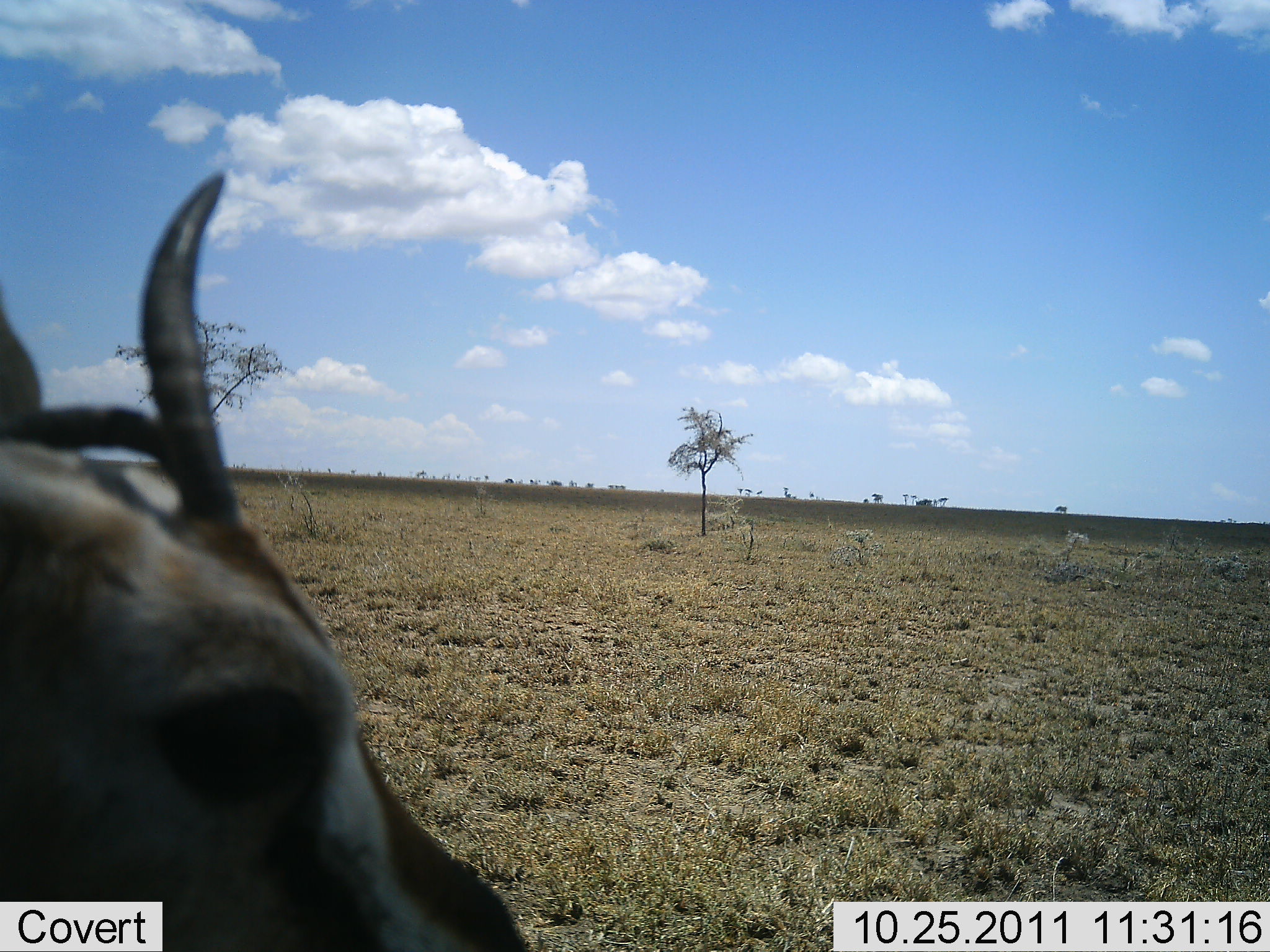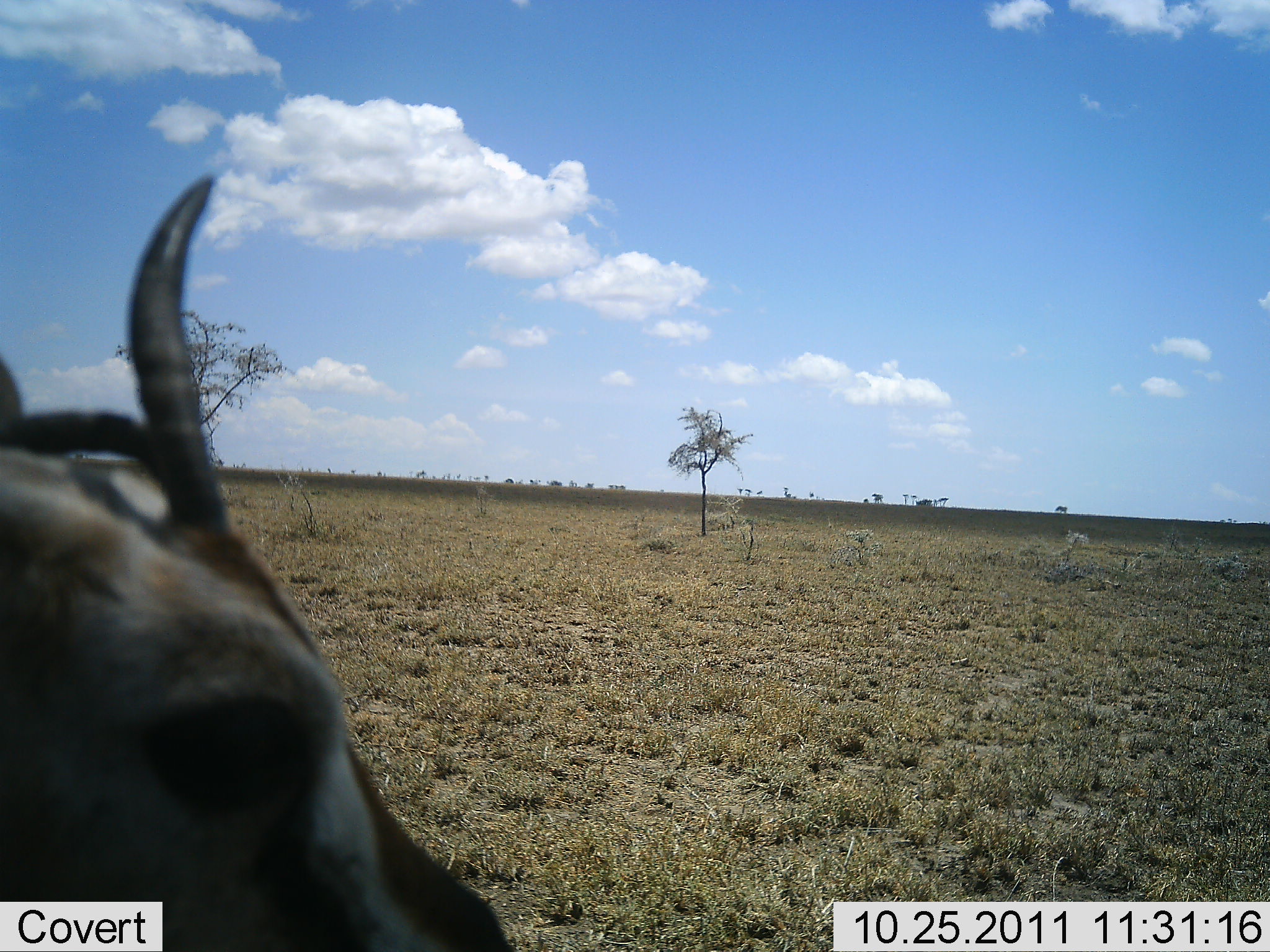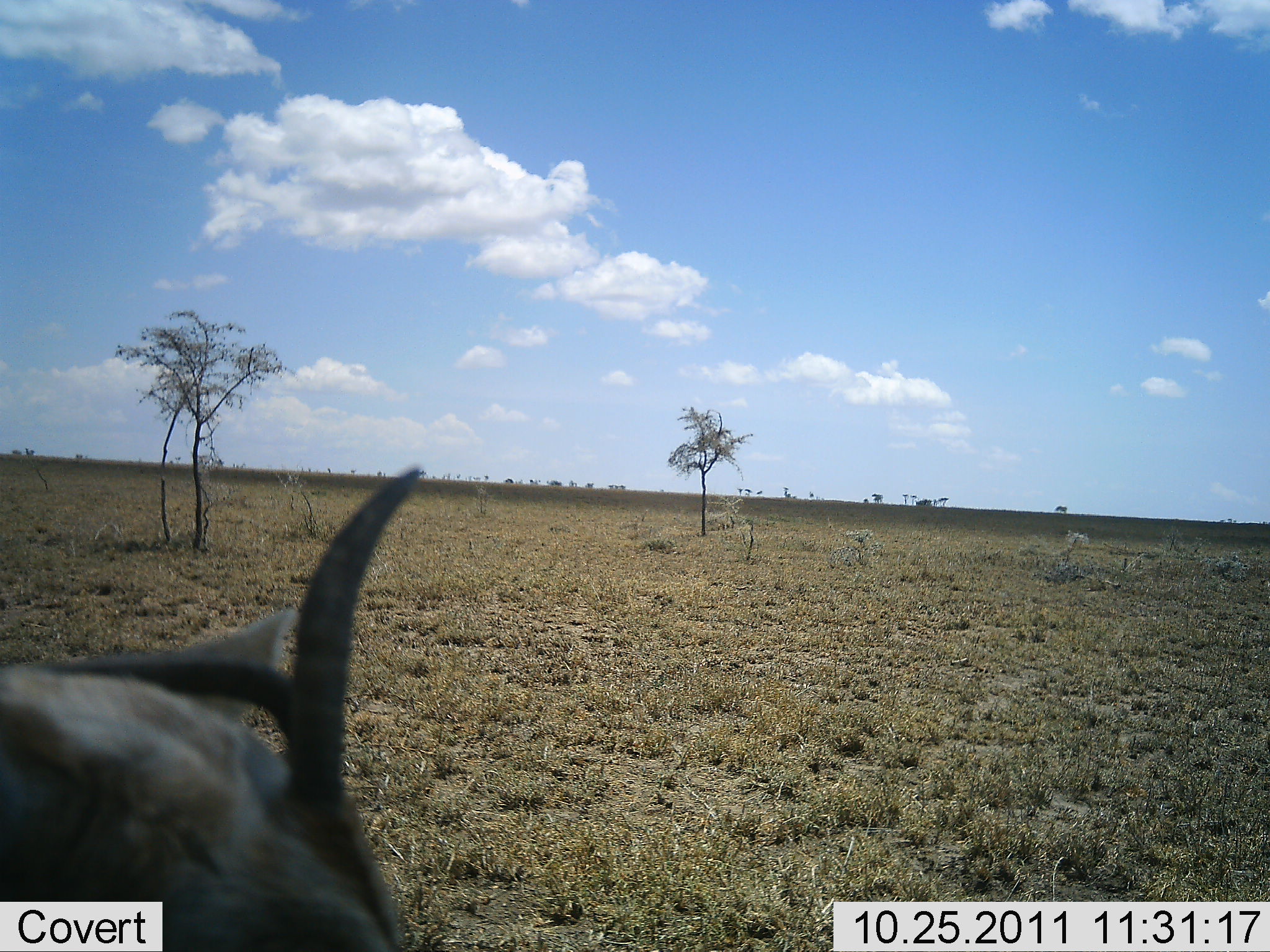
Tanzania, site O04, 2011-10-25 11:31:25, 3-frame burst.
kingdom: Animalia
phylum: Chordata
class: Mammalia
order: Artiodactyla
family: Bovidae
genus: Eudorcas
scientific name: Eudorcas thomsonii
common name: thomson's gazelle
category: gazellethomsons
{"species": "gazellethomsons (thomson's gazelle) (Eudorcas thomsonii)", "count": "1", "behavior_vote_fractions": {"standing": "100%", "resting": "0%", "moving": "0%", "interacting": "0%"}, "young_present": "0%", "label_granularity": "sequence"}